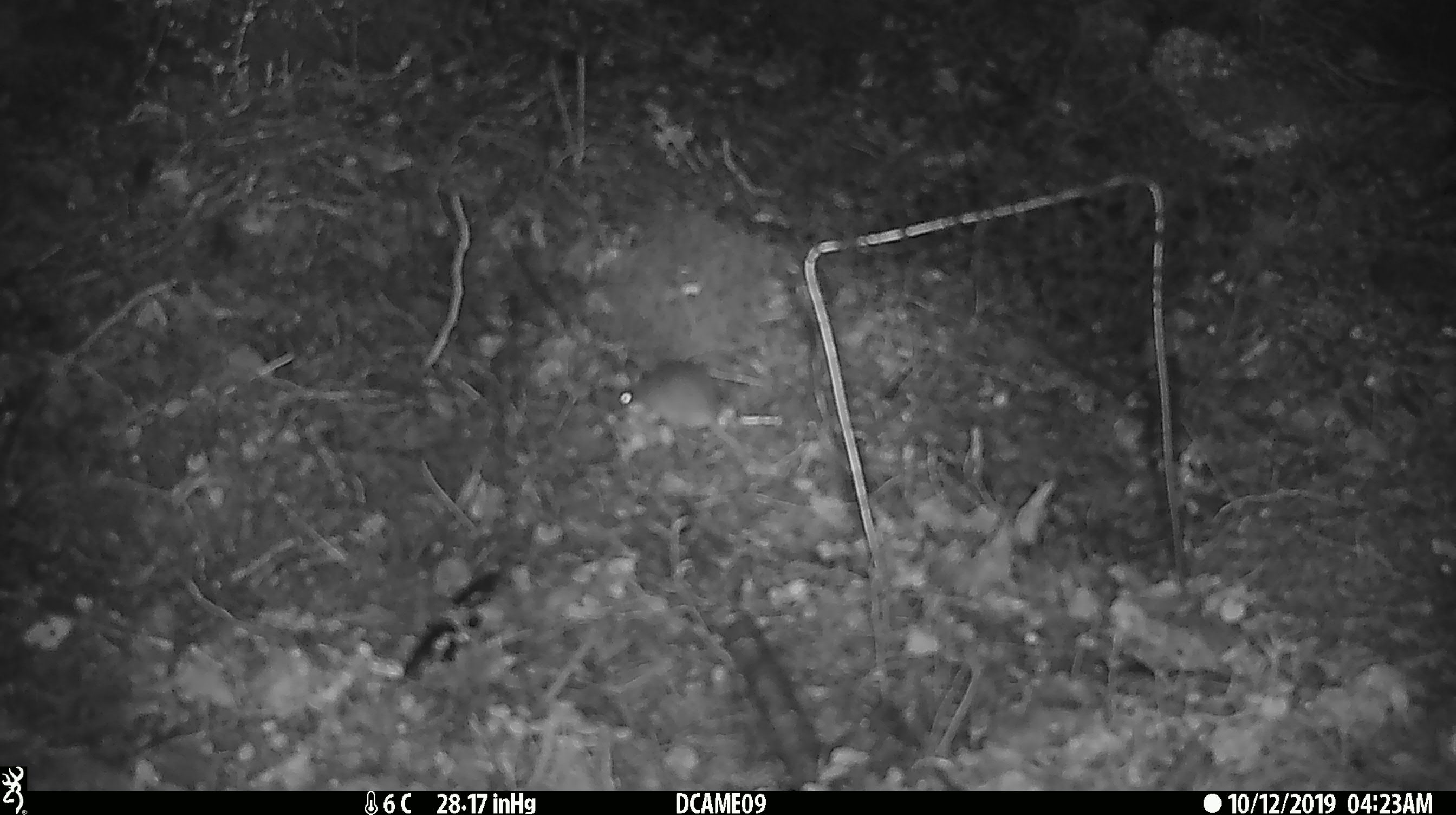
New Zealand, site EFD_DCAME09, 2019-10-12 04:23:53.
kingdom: Animalia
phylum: Chordata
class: Mammalia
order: Rodentia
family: Muridae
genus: Mus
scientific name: Mus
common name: mouse